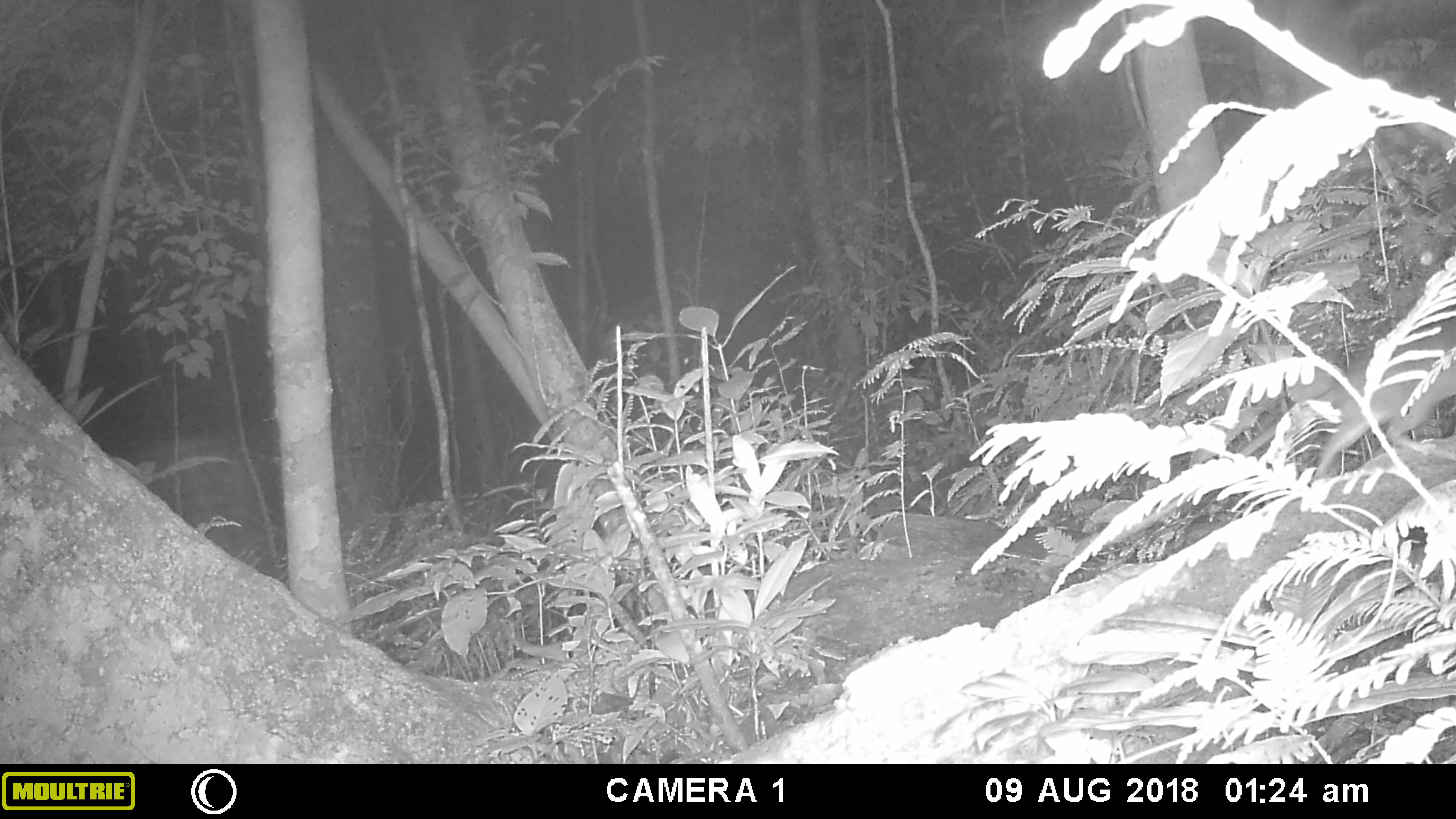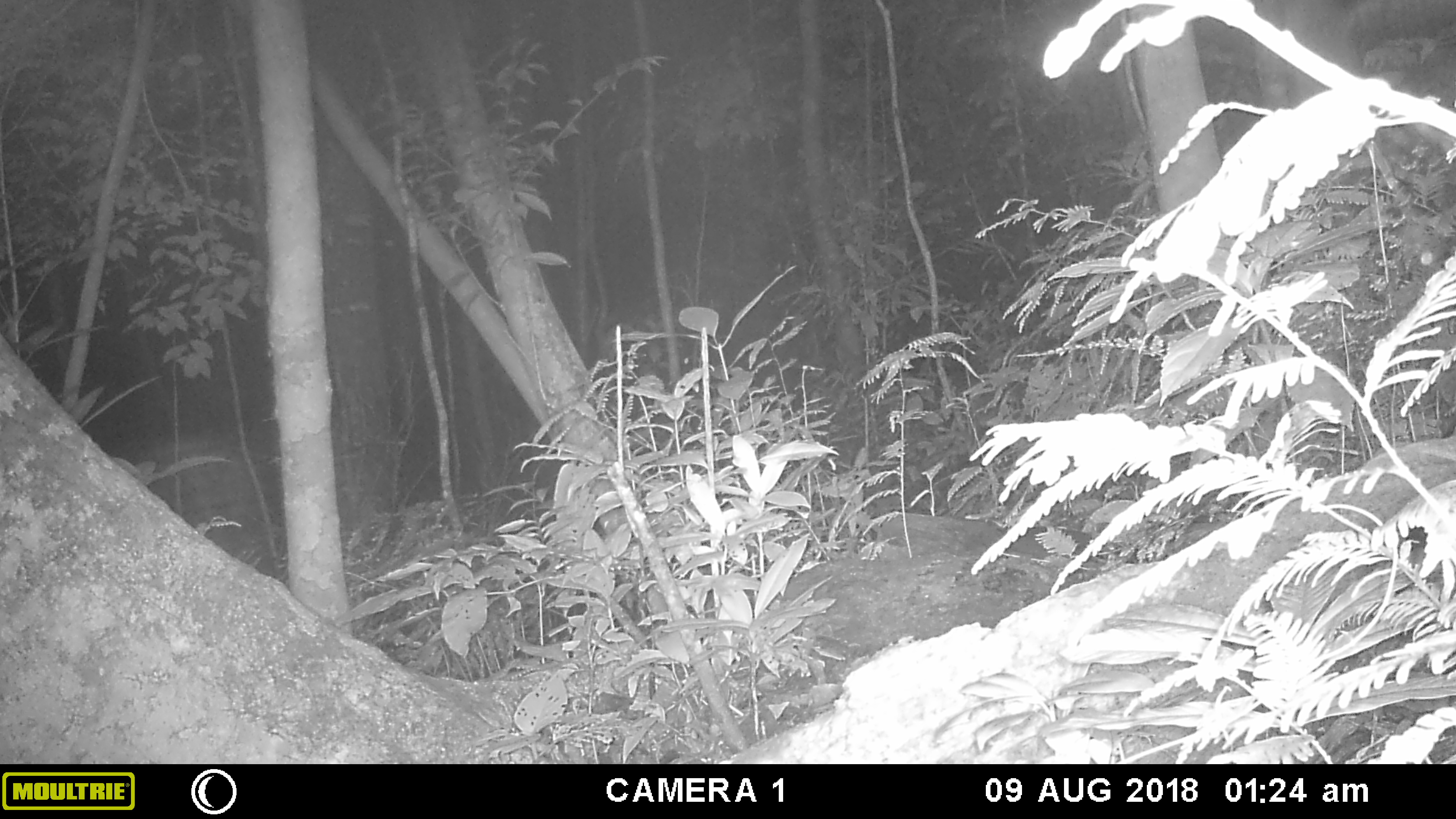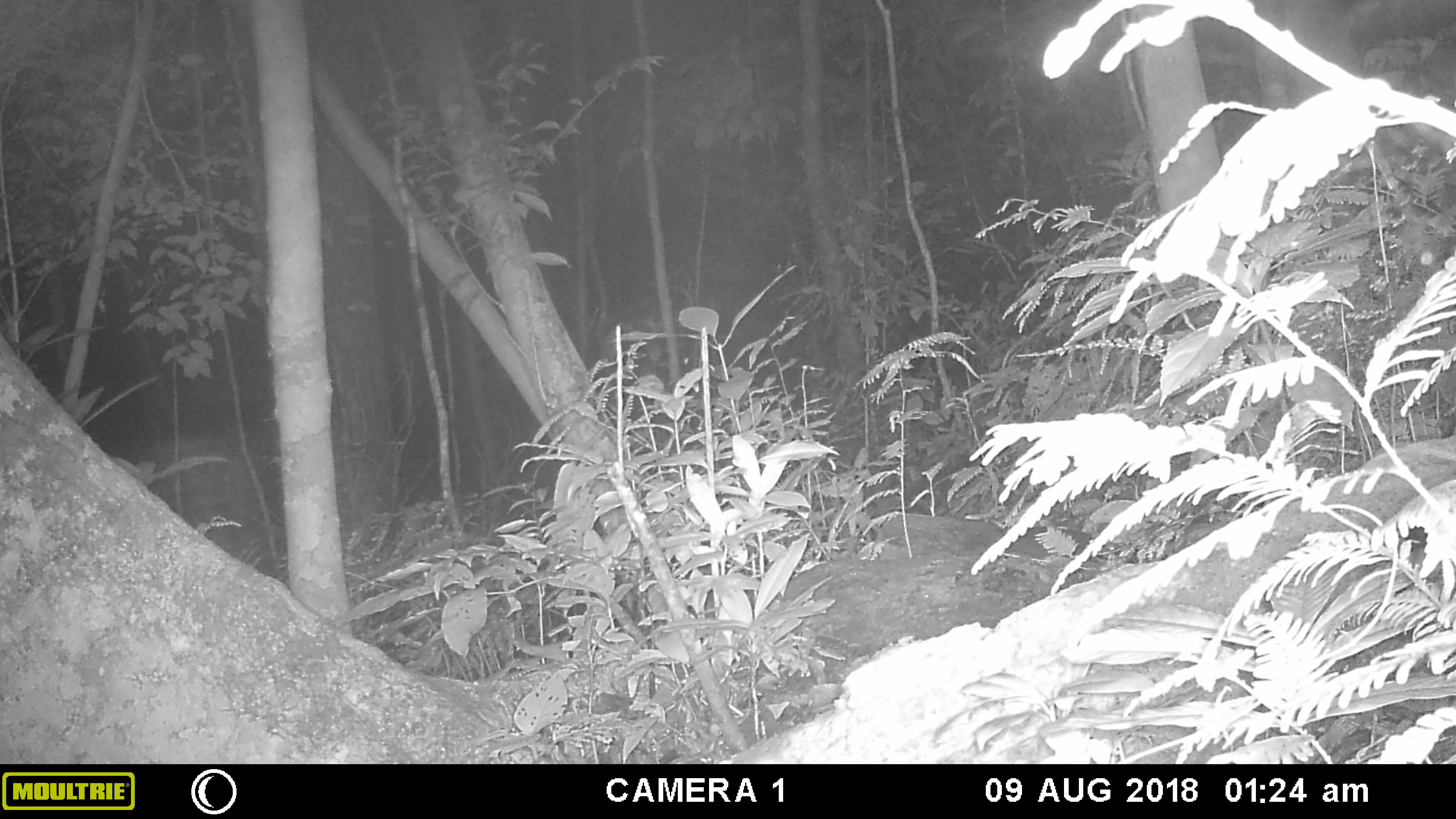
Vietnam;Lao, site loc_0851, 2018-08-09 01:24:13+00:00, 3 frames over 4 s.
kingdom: Animalia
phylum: Chordata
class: Mammalia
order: Rodentia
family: Muridae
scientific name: Muridae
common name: old-world mice and rats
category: unidentified murid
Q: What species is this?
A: Unidentified murid (old-world mice and rats) (Muridae).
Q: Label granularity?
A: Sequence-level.